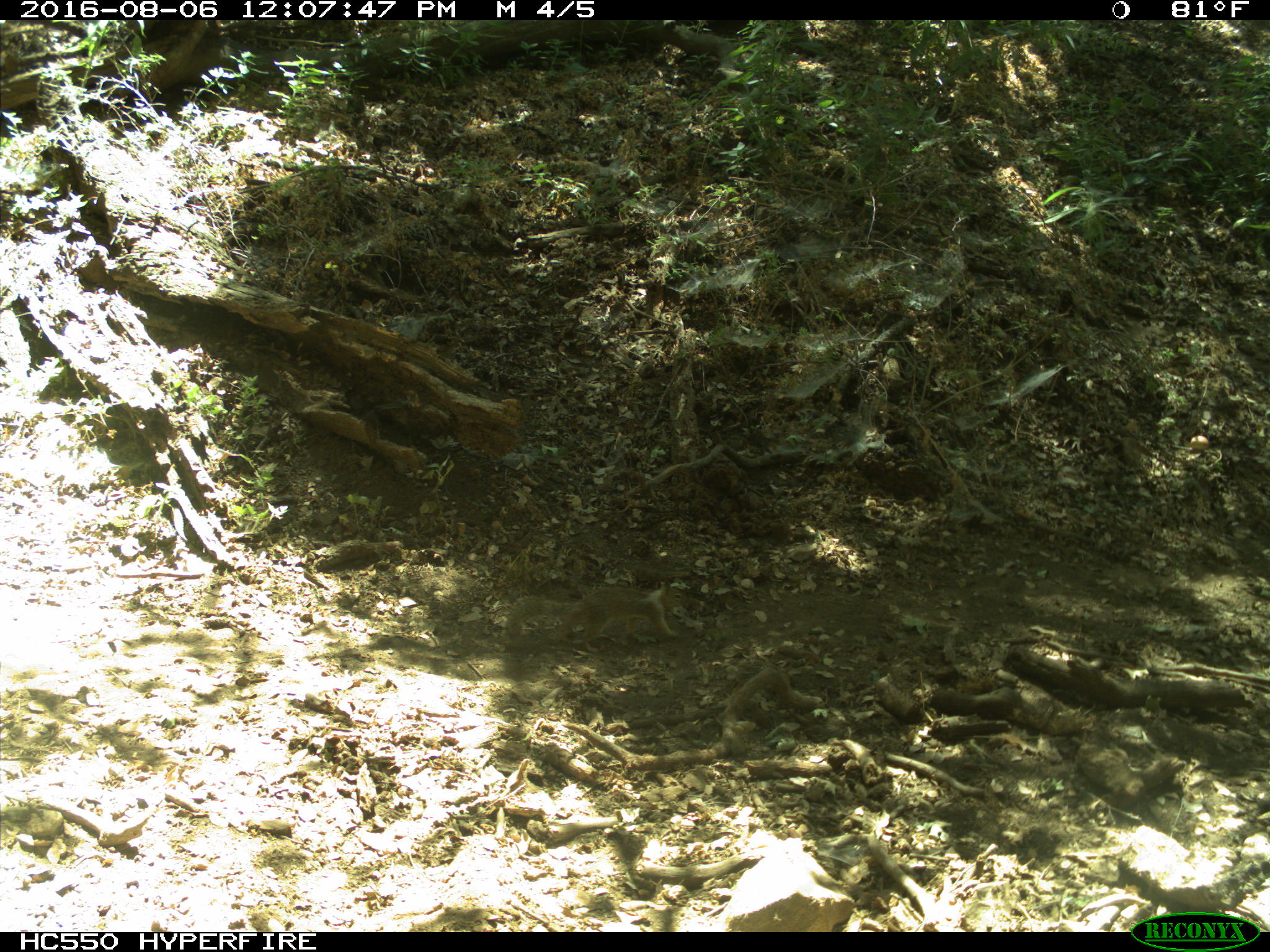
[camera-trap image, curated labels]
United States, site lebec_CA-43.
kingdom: Animalia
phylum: Chordata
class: Mammalia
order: Rodentia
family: Sciuridae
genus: Otospermophilus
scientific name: Otospermophilus beecheyi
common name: california ground squirrel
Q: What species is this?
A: Otospermophilus beecheyi (california ground squirrel).